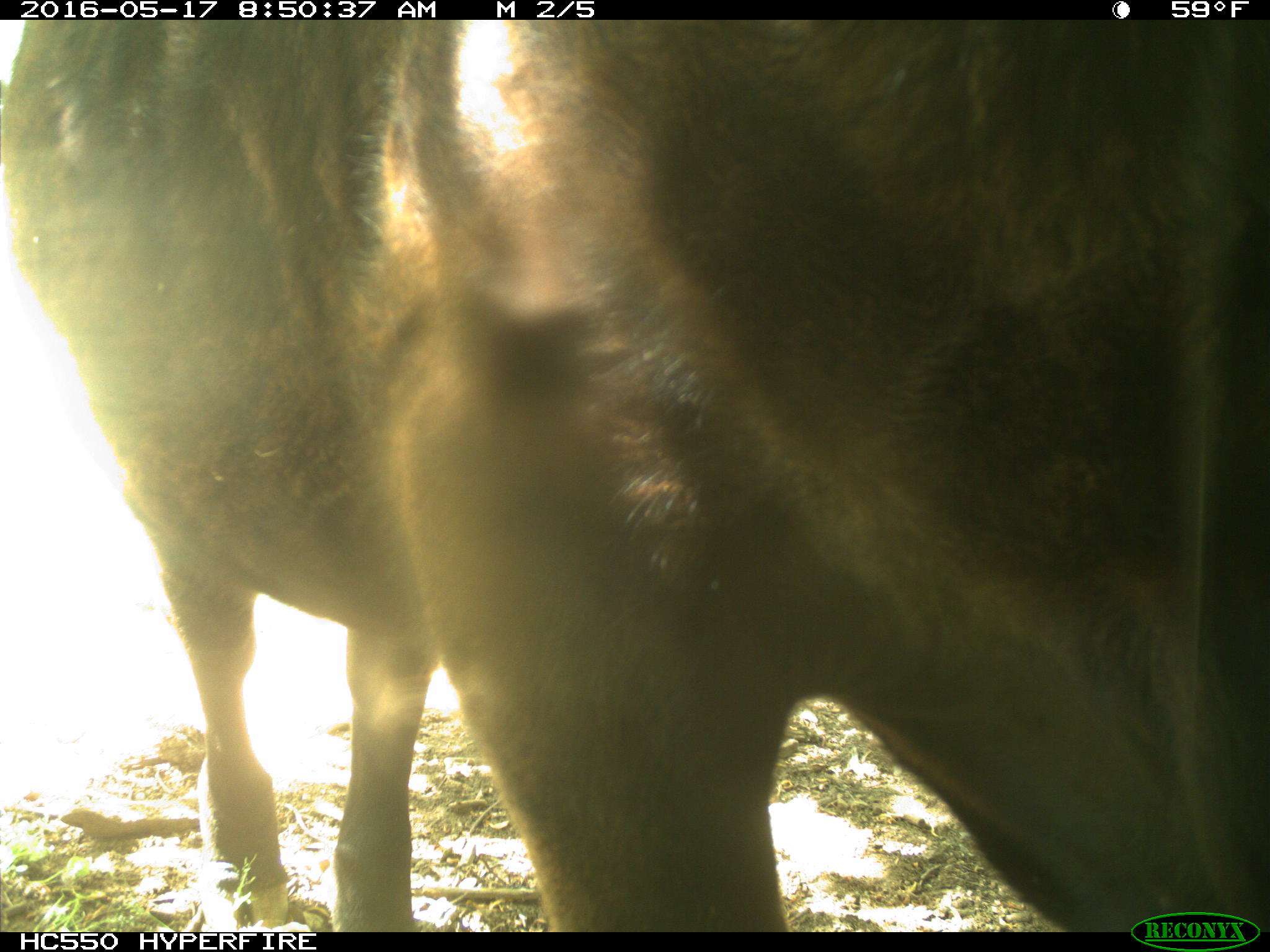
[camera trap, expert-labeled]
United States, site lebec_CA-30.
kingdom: Animalia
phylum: Chordata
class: Mammalia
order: Artiodactyla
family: Bovidae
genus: Bos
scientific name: Bos taurus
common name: domestic cow